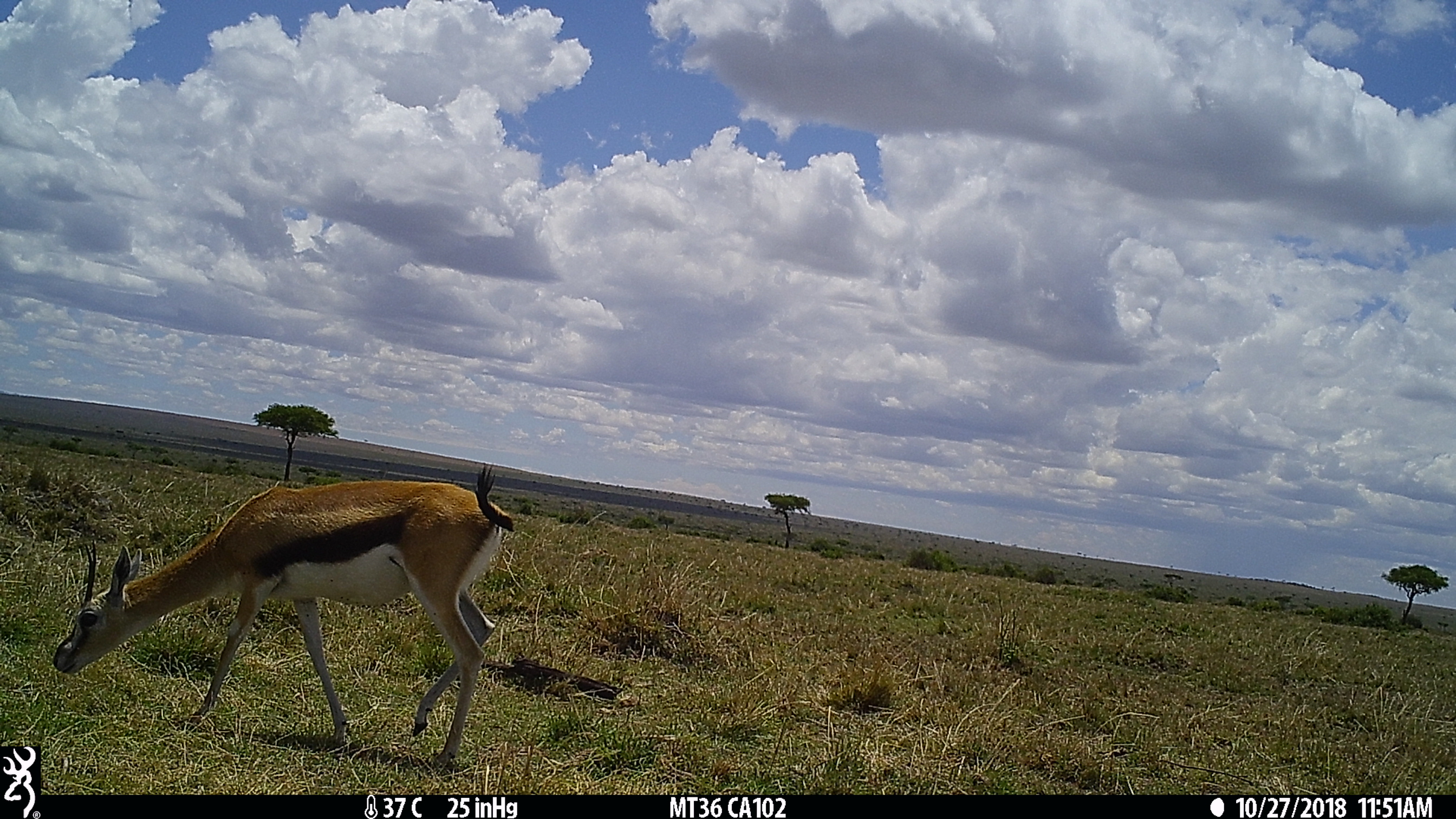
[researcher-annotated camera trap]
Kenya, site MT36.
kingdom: Animalia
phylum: Chordata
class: Mammalia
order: Artiodactyla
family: Bovidae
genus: Eudorcas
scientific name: Eudorcas thomsonii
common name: thomon's gazelle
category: gazelle thomsons